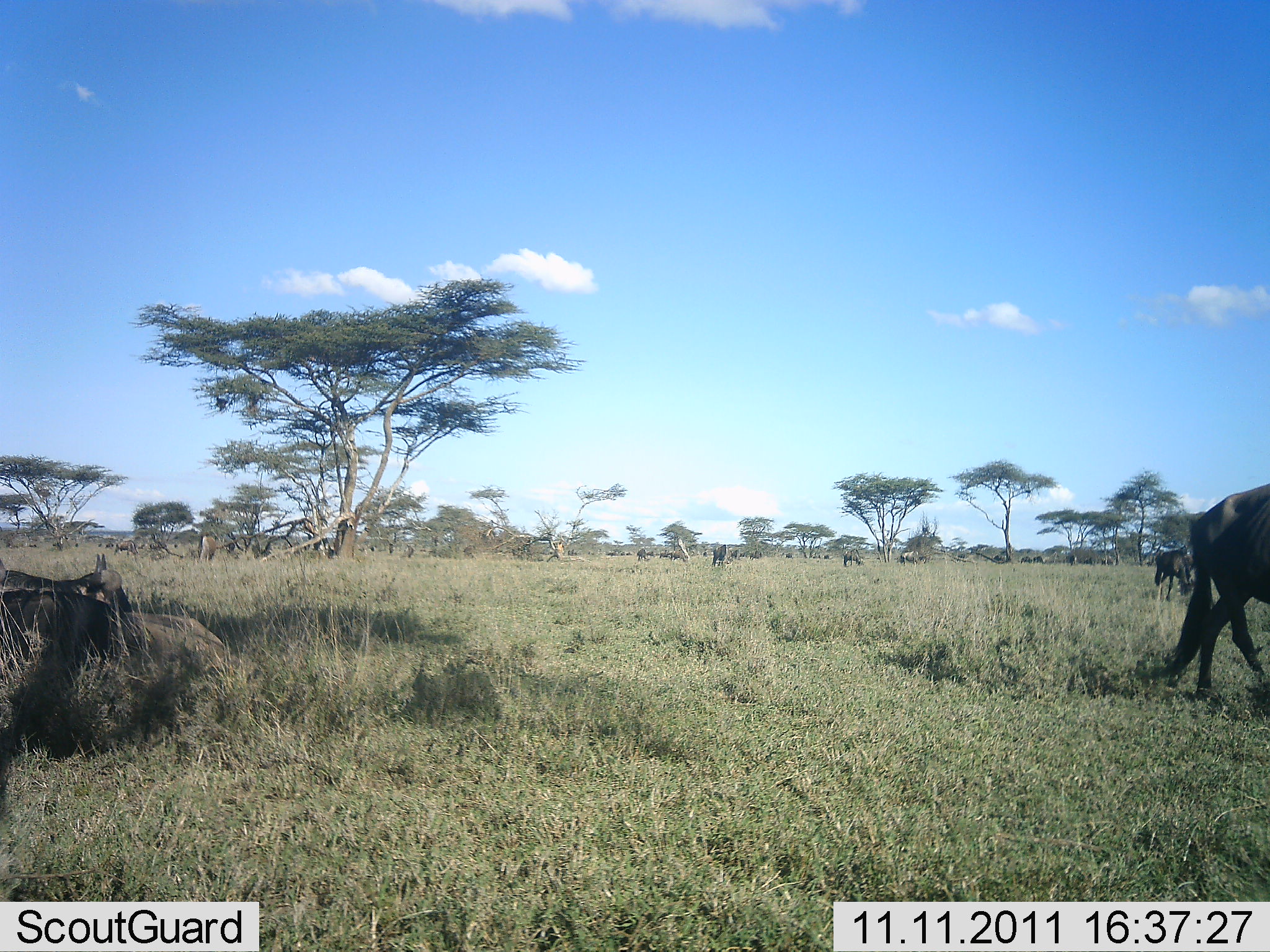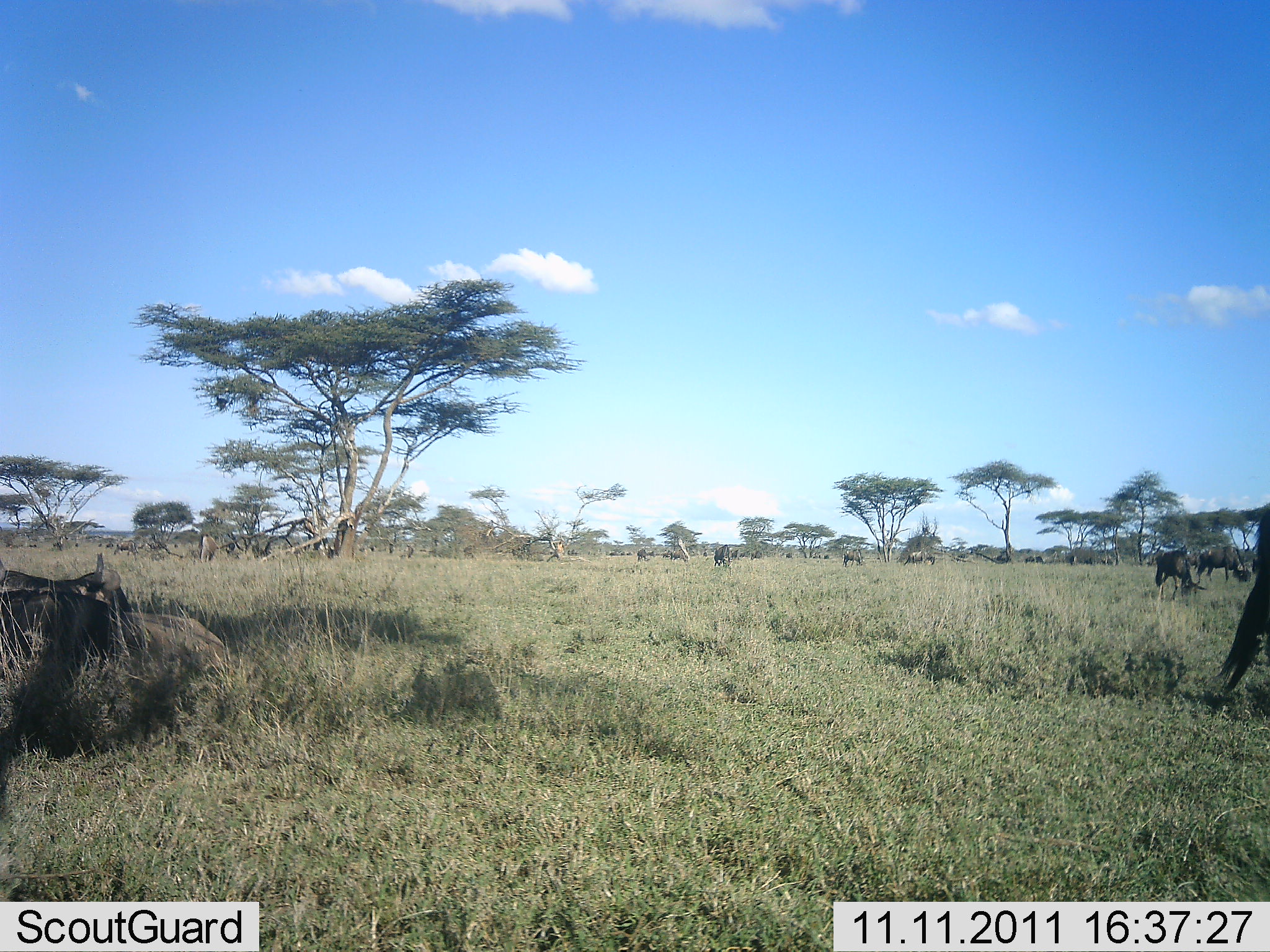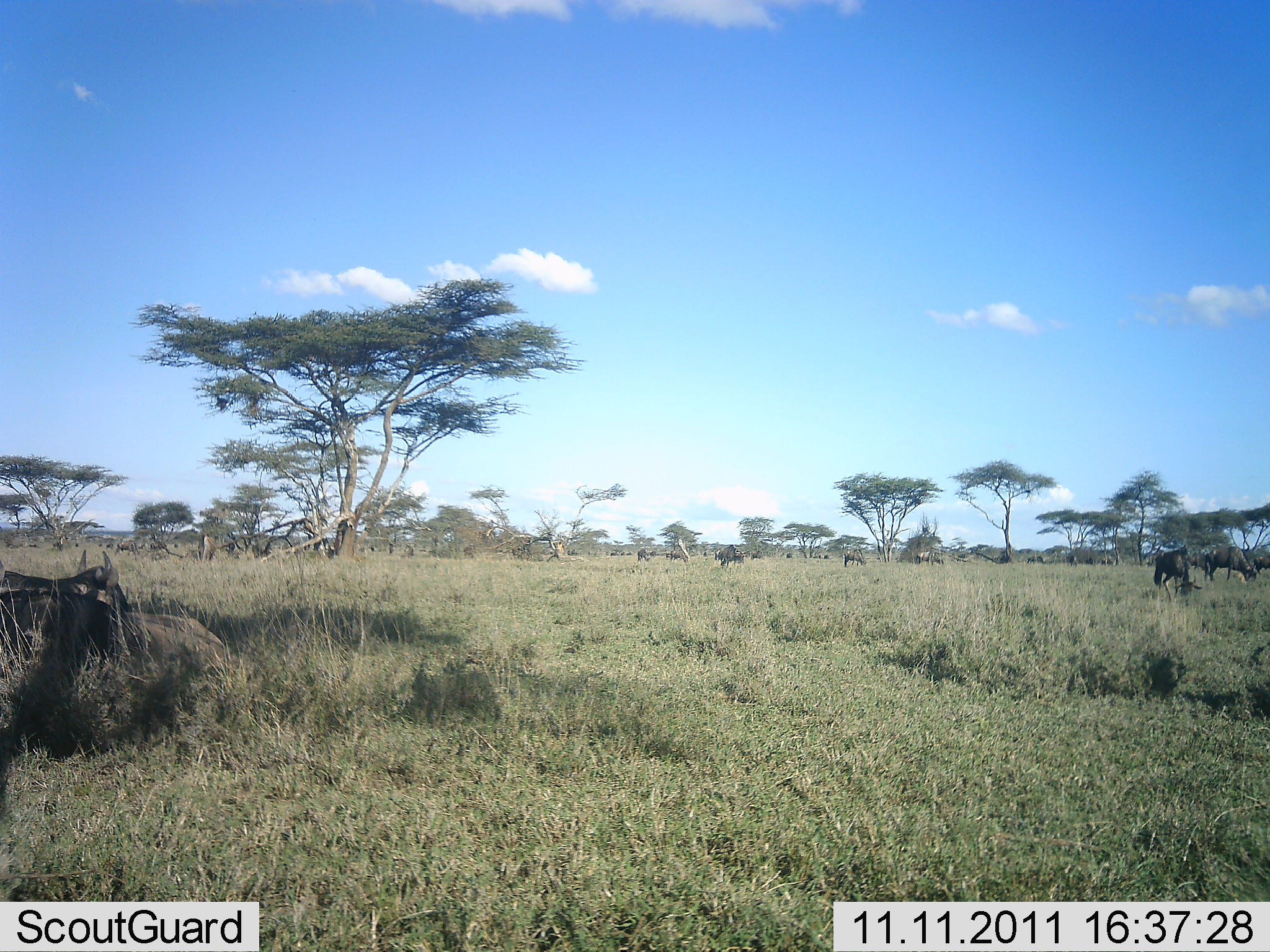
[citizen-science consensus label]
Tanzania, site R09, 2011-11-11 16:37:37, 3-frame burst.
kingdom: Animalia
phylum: Chordata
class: Mammalia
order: Artiodactyla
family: Bovidae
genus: Connochaetes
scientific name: Connochaetes taurinus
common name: blue wildebeest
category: wildebeest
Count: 11-50.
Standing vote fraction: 64%.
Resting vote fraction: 64%.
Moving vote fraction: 73%.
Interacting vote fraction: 0%.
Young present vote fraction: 0%.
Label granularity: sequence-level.